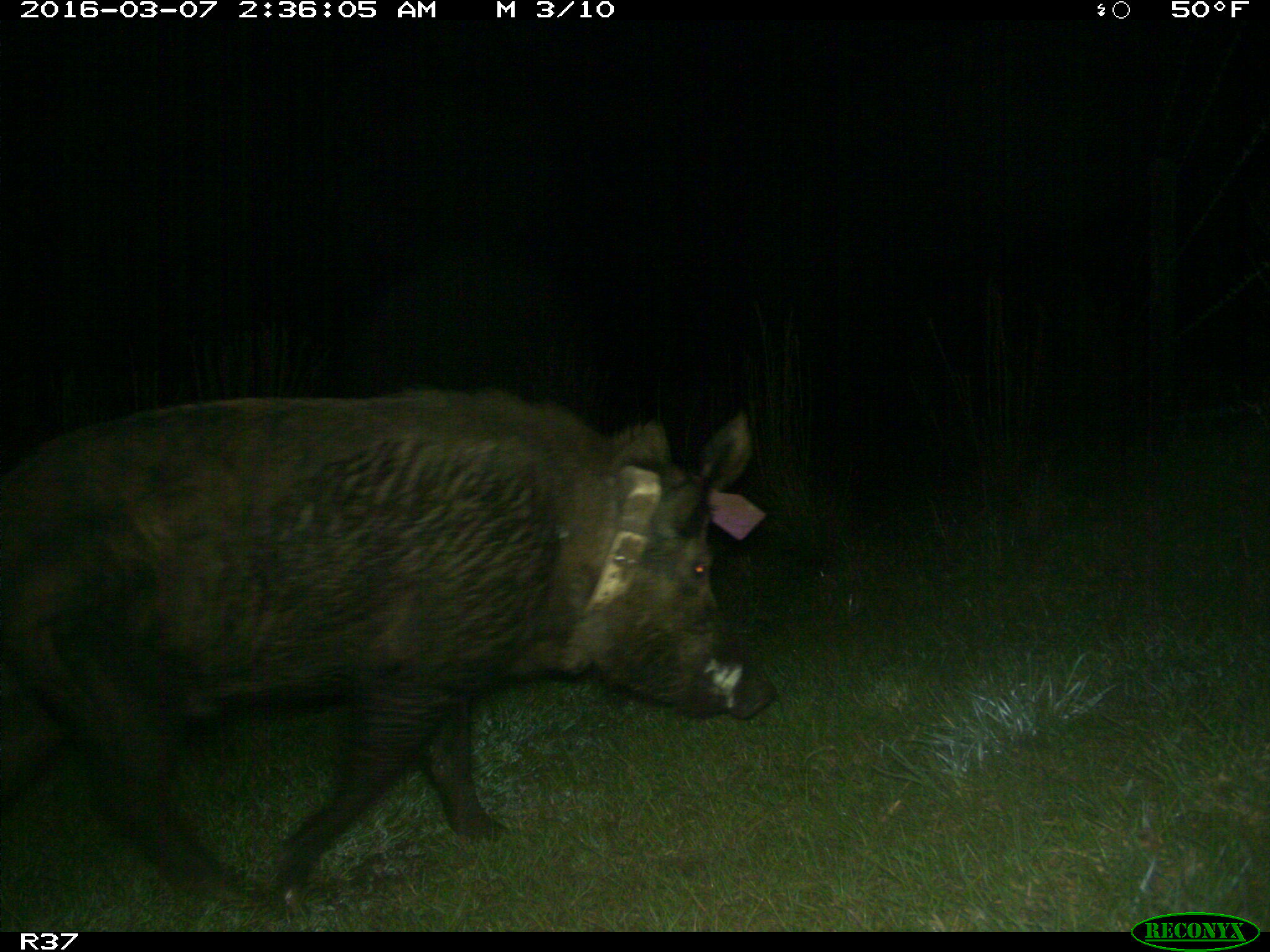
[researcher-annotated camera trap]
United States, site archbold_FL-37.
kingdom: Animalia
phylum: Chordata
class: Mammalia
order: Artiodactyla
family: Suidae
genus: Sus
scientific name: Sus scrofa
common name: wild boar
Sus scrofa (wild boar).